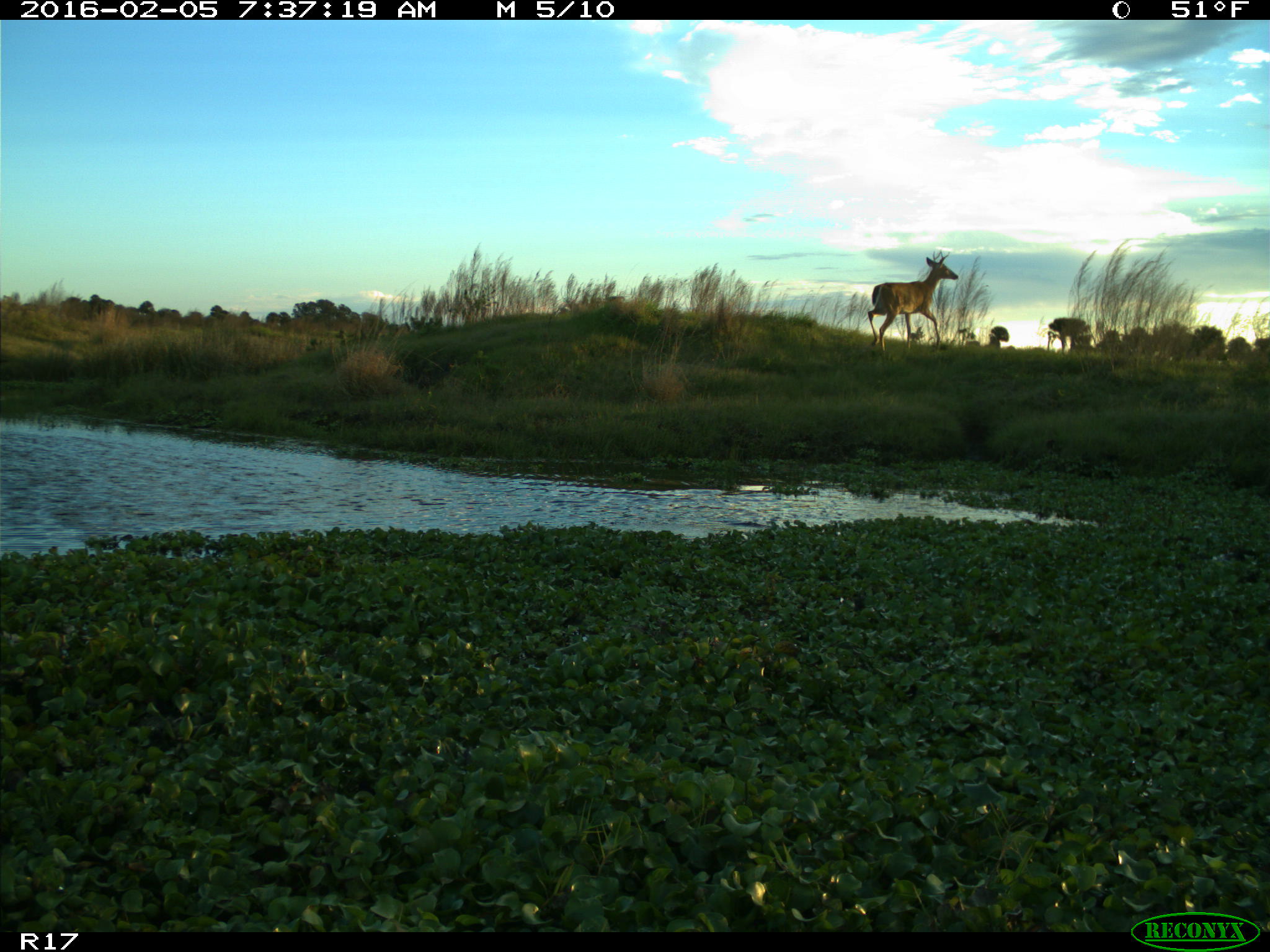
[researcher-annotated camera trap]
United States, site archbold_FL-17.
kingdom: Animalia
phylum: Chordata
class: Mammalia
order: Artiodactyla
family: Cervidae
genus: Odocoileus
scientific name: Odocoileus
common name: deer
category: unidentified deer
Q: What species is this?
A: Unidentified deer (deer) (Odocoileus).